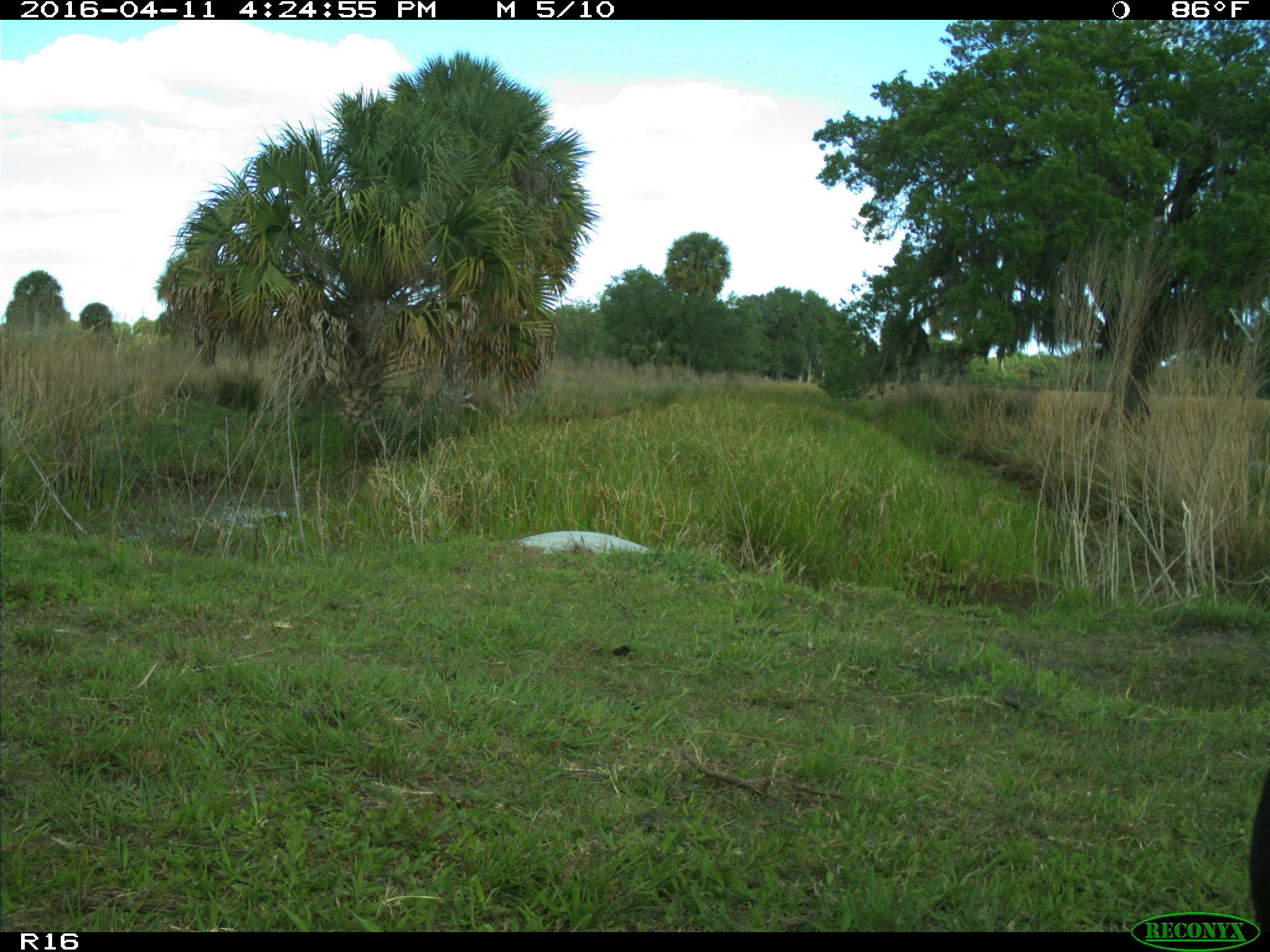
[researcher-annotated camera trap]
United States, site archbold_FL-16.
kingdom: Animalia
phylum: Chordata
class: Mammalia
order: Artiodactyla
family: Bovidae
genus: Bos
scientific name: Bos taurus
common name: domestic cow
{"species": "Bos taurus (domestic cow)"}